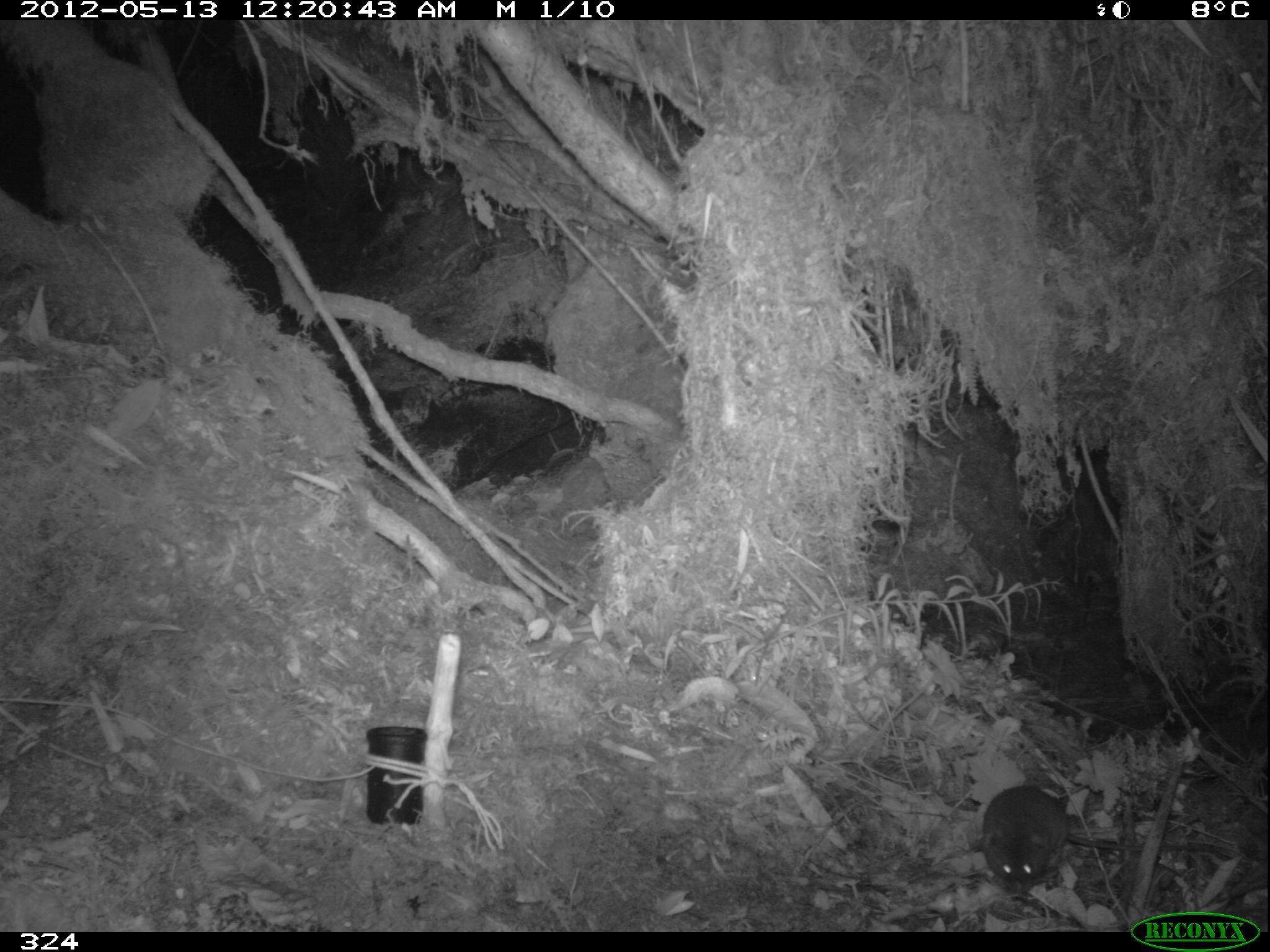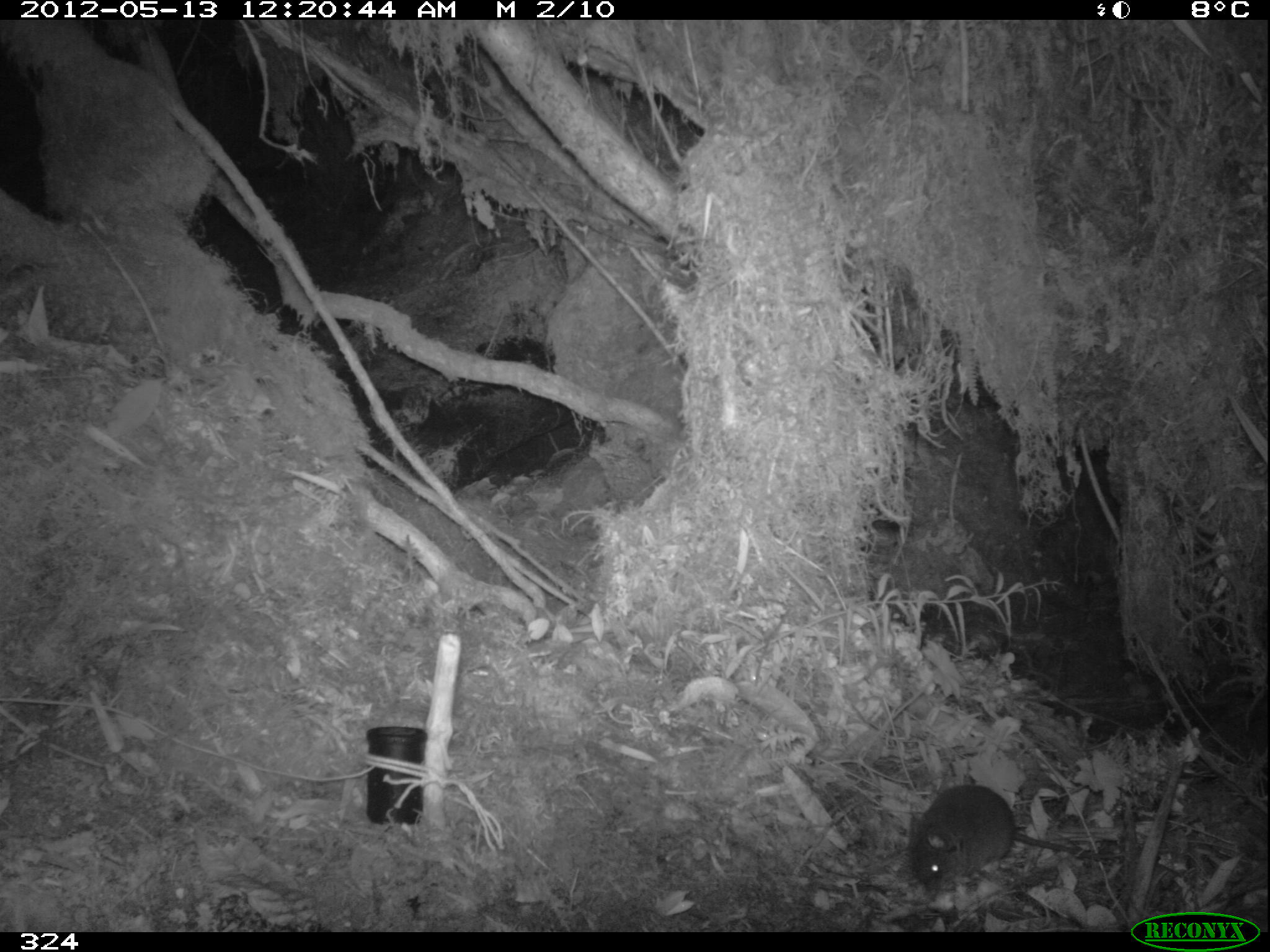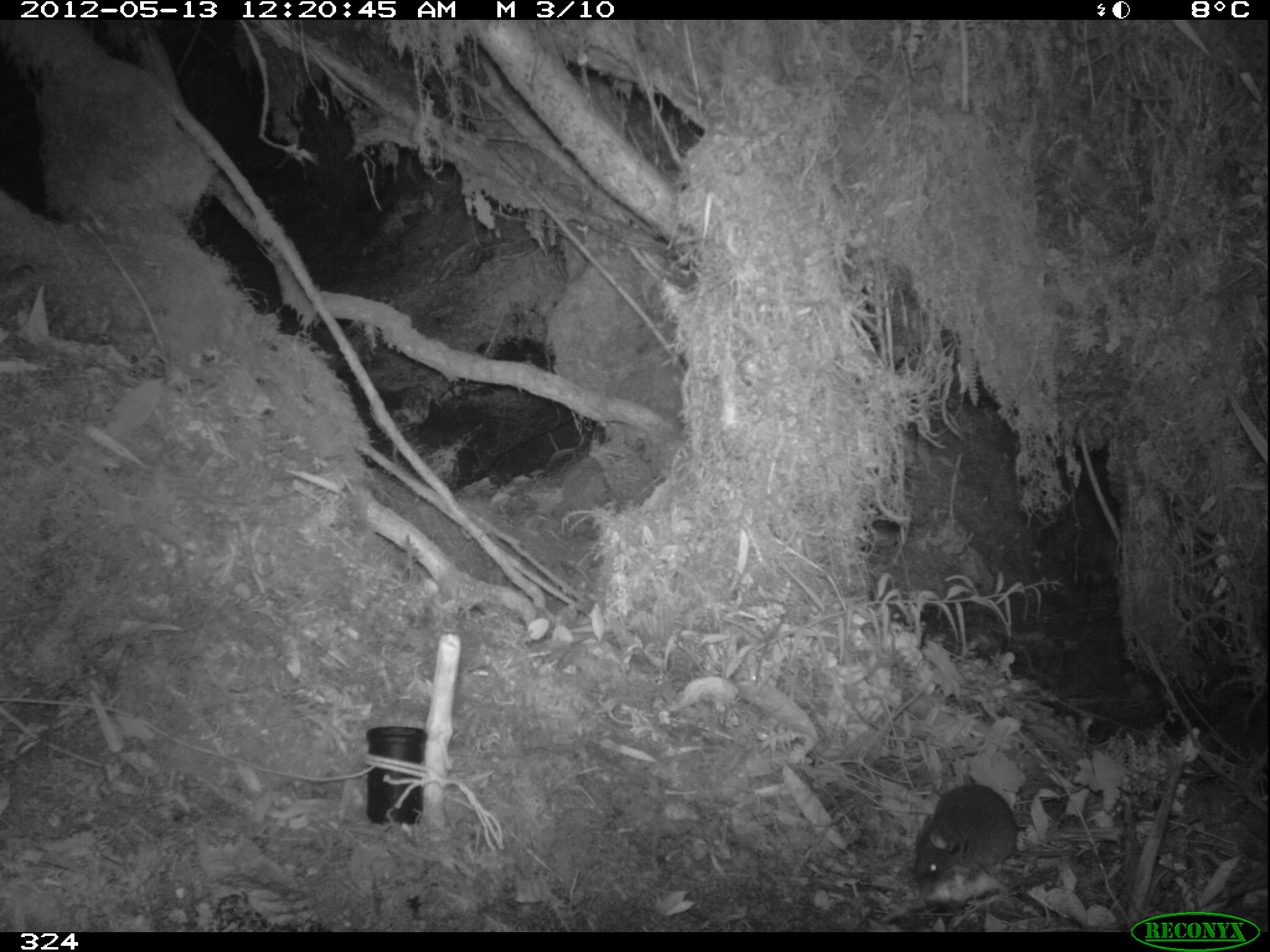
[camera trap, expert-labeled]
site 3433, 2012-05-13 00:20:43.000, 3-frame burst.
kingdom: Animalia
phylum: Chordata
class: Mammalia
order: Rodentia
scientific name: Rodentia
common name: rodents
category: unknown rodent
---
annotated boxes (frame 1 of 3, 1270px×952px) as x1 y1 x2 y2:
unknown rodent: 982 786 1219 883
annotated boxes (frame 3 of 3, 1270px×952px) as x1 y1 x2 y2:
unknown rodent: 915 786 1169 877